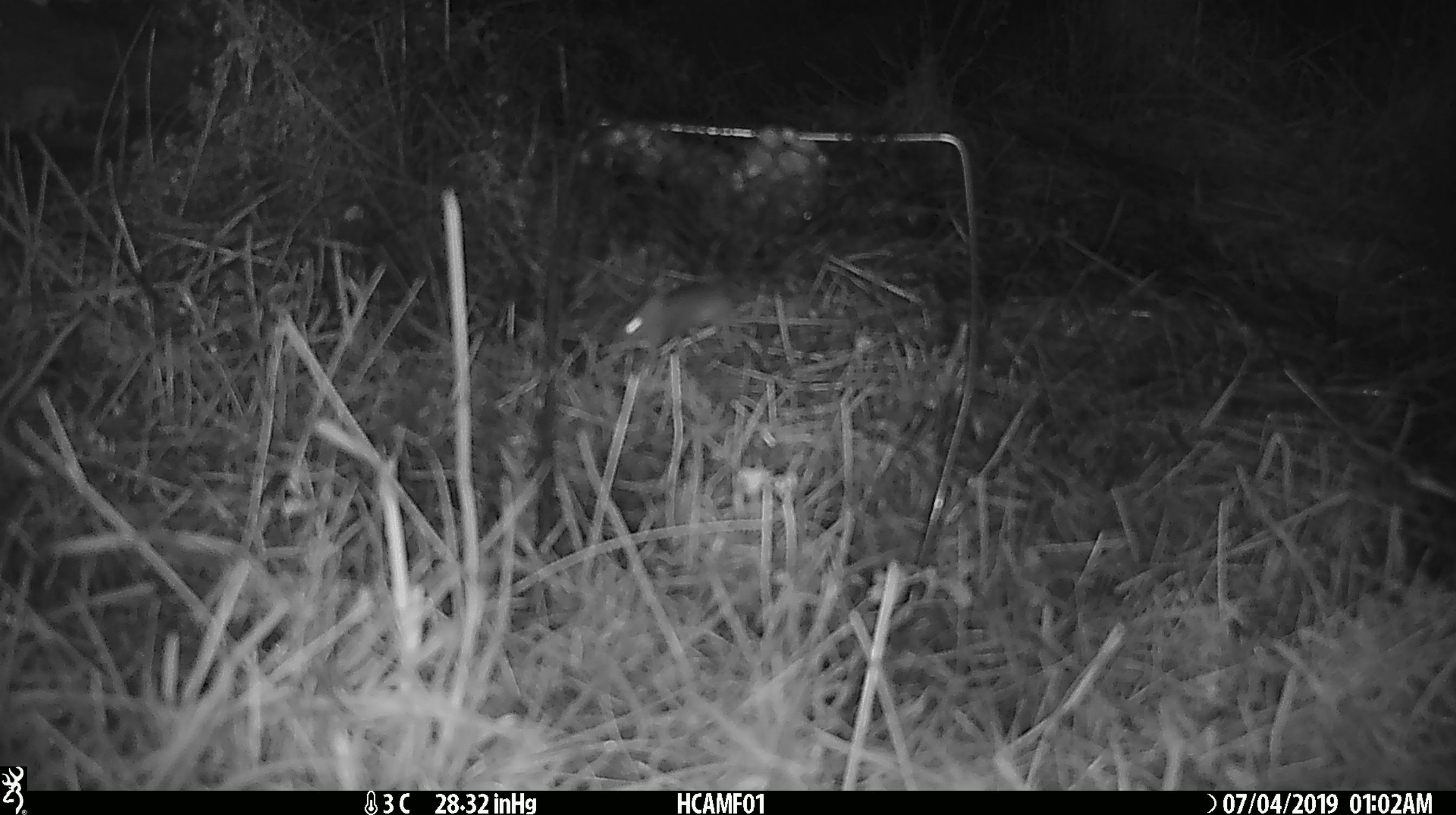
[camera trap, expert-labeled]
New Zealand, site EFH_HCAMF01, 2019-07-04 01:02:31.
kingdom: Animalia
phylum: Chordata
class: Mammalia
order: Rodentia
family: Muridae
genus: Mus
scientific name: Mus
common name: mouse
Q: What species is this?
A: Mouse (Mus).